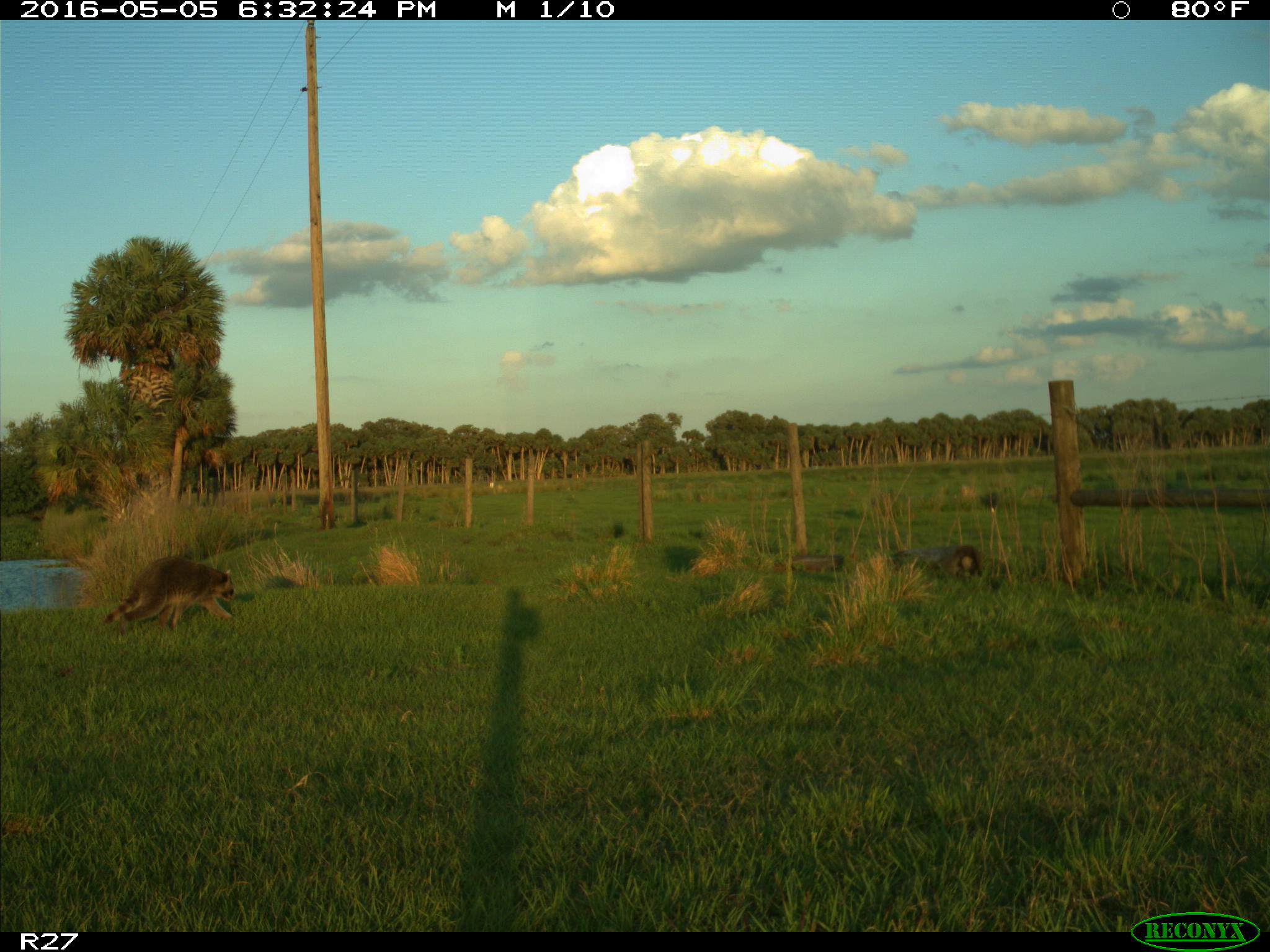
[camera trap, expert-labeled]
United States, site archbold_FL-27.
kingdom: Animalia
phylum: Chordata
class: Mammalia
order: Carnivora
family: Procyonidae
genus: Procyon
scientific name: Procyon lotor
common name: common raccoon